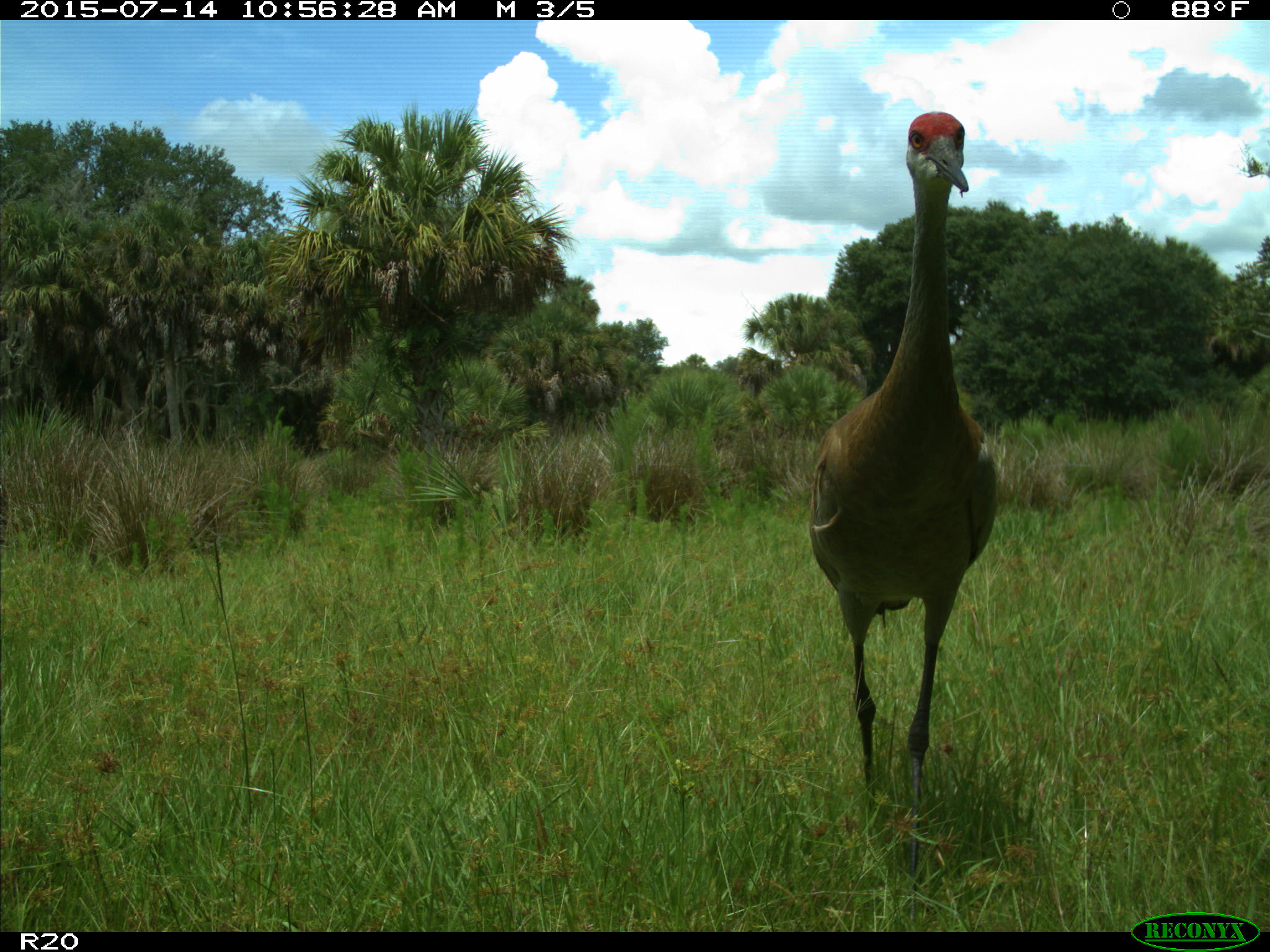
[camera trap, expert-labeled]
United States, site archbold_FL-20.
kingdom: Animalia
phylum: Chordata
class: Aves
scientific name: Aves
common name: birds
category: unidentified bird